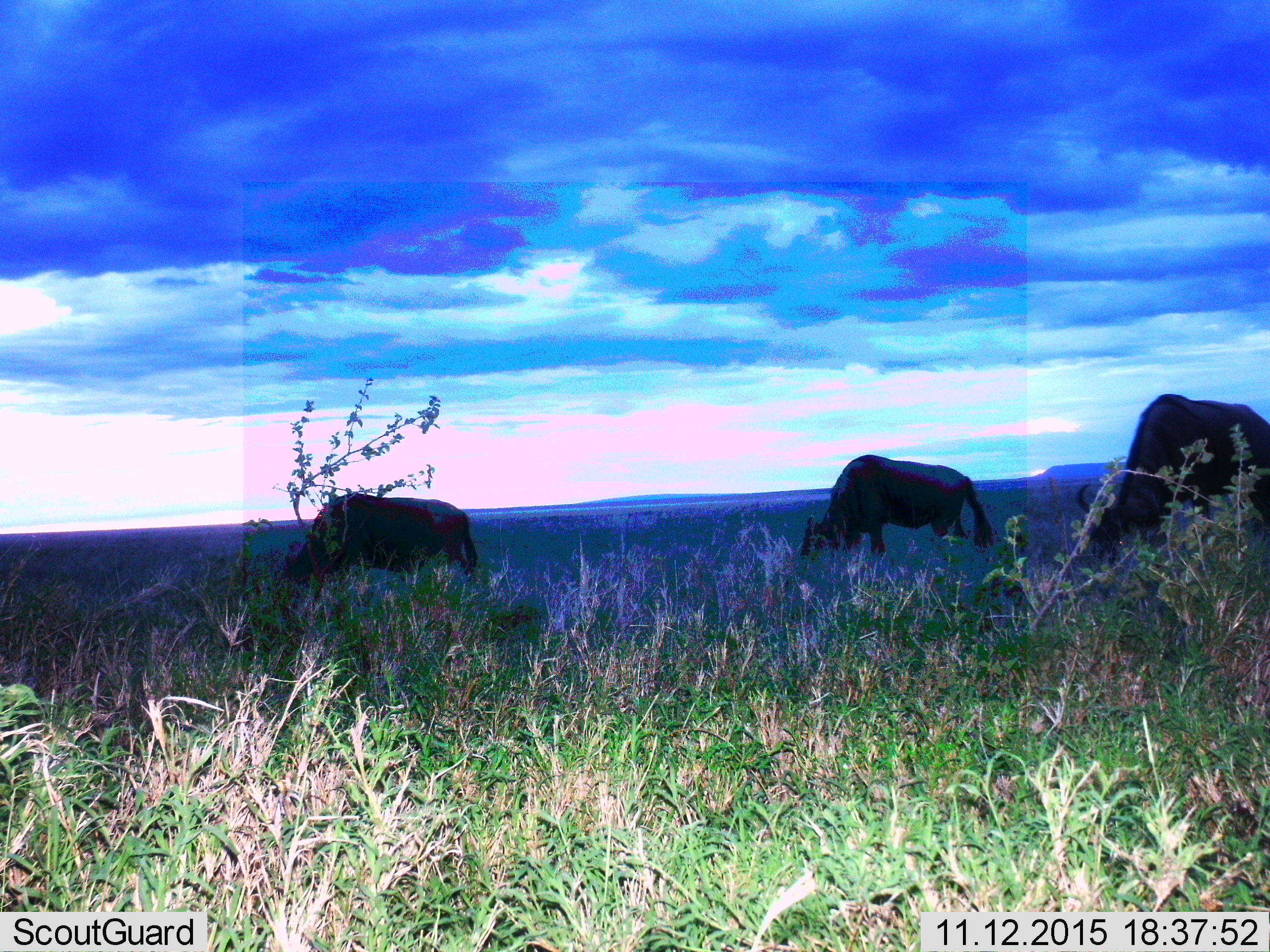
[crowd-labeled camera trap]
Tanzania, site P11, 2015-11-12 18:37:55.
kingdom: Animalia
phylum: Chordata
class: Mammalia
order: Artiodactyla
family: Bovidae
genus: Connochaetes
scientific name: Connochaetes taurinus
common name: blue wildebeest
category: wildebeest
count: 3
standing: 14%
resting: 0%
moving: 0%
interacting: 0%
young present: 0%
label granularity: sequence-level